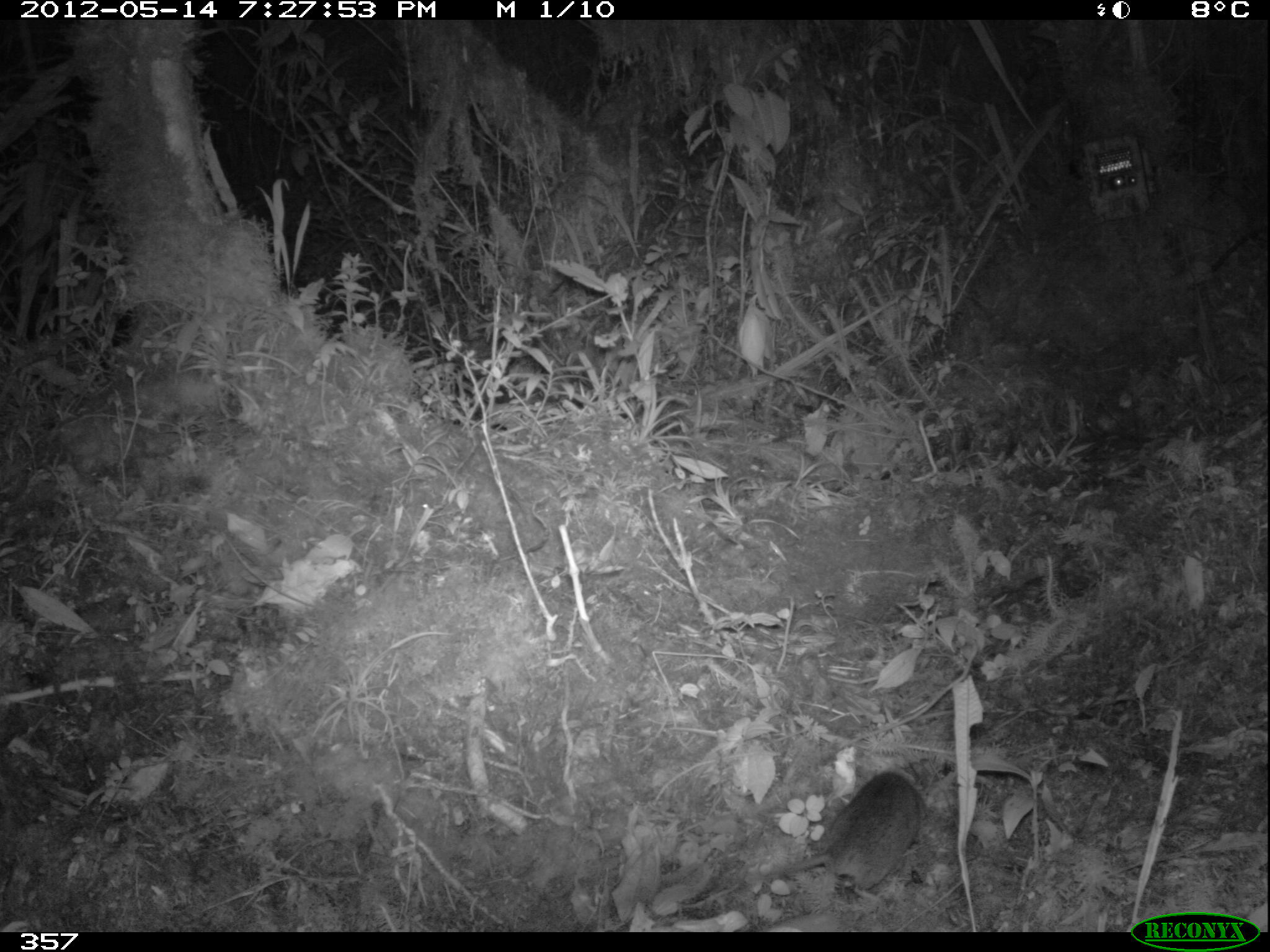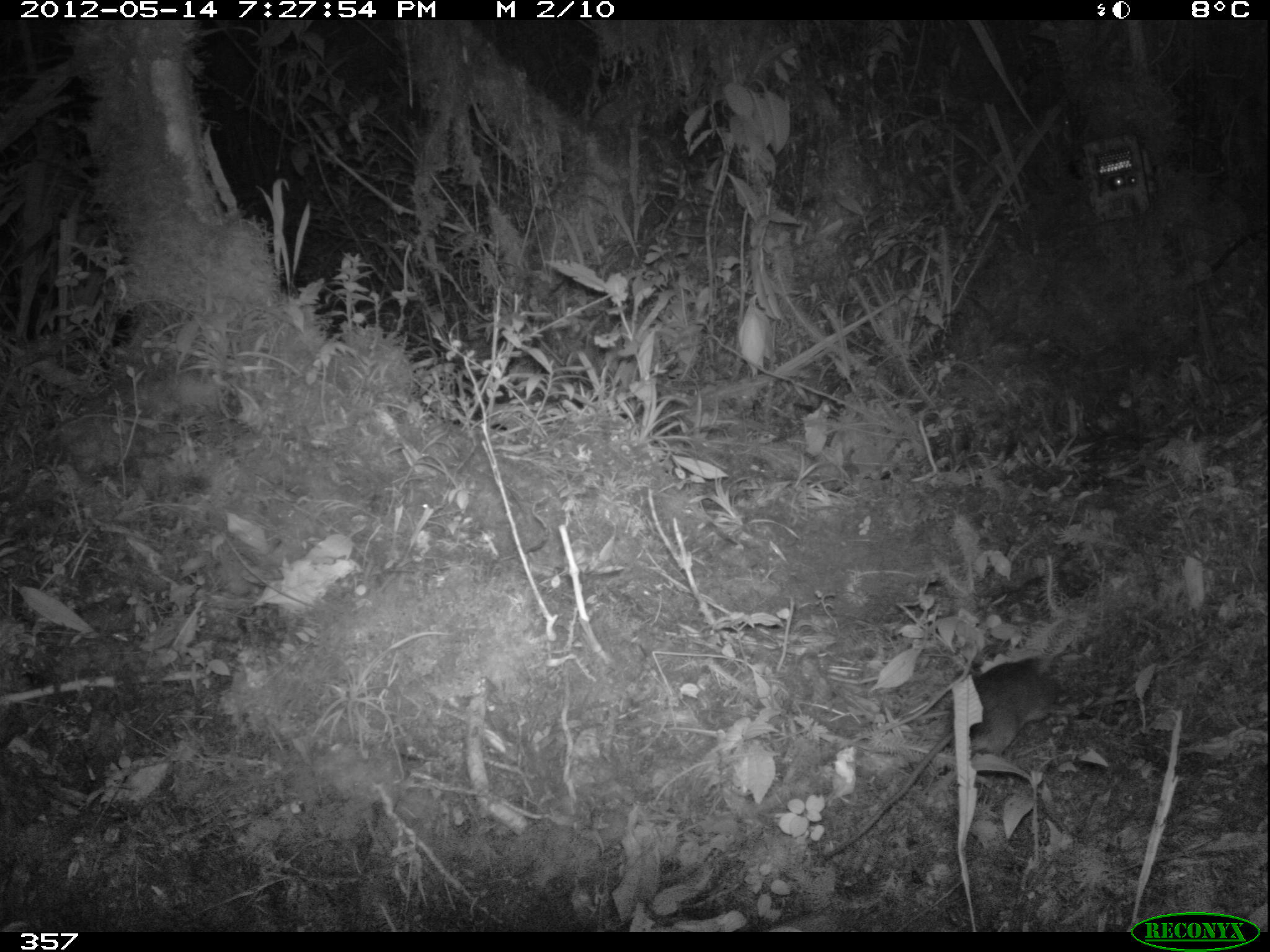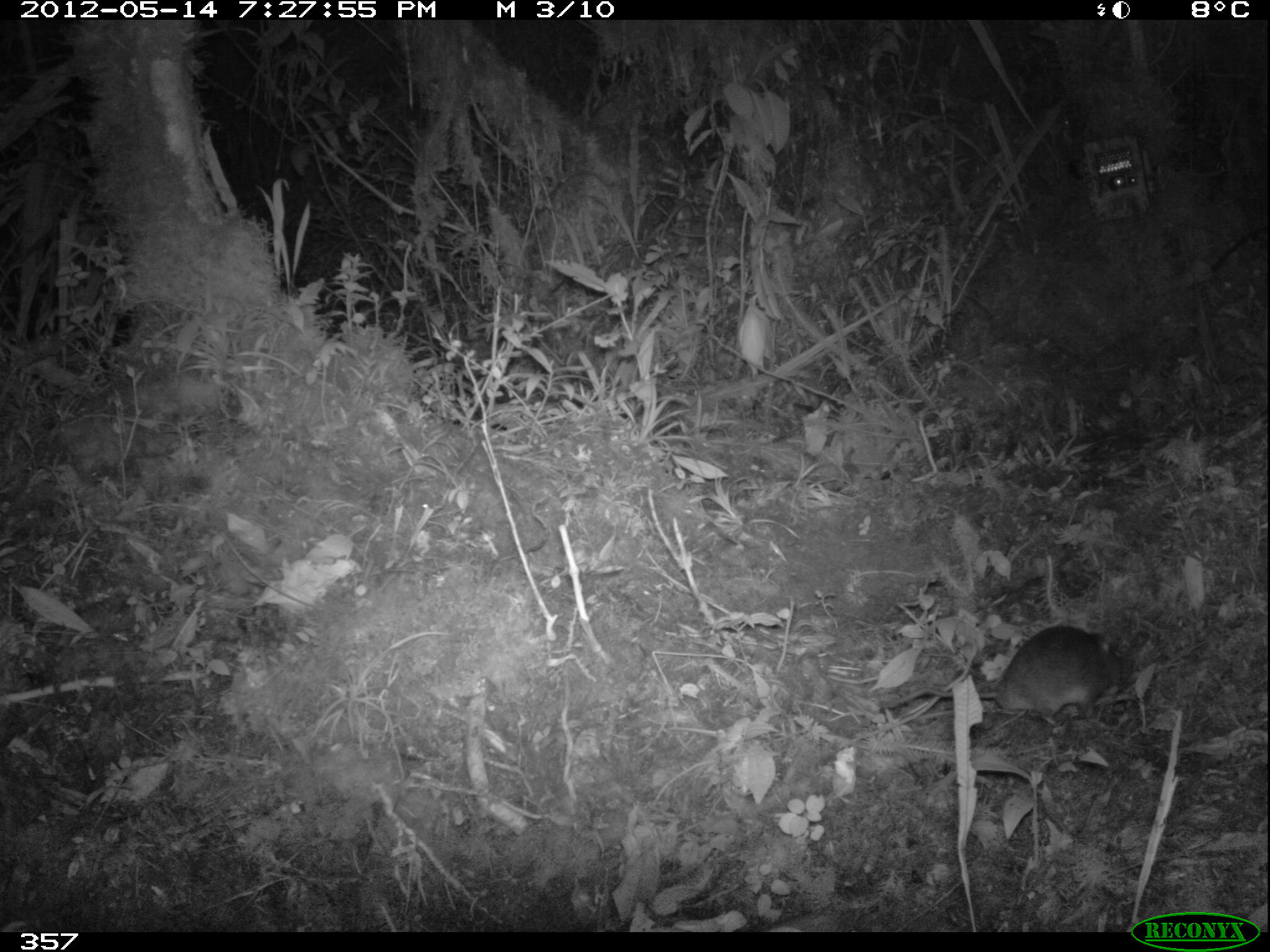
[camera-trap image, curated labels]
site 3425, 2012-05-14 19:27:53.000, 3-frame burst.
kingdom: Animalia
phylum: Chordata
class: Mammalia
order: Rodentia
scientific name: Rodentia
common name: rodents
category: unknown rodent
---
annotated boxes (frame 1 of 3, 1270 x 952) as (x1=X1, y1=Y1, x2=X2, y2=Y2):
unknown rodent: (x1=751, y1=771, x2=922, y2=889)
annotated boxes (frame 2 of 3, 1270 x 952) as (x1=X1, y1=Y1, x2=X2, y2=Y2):
unknown rodent: (x1=824, y1=655, x2=1058, y2=859)